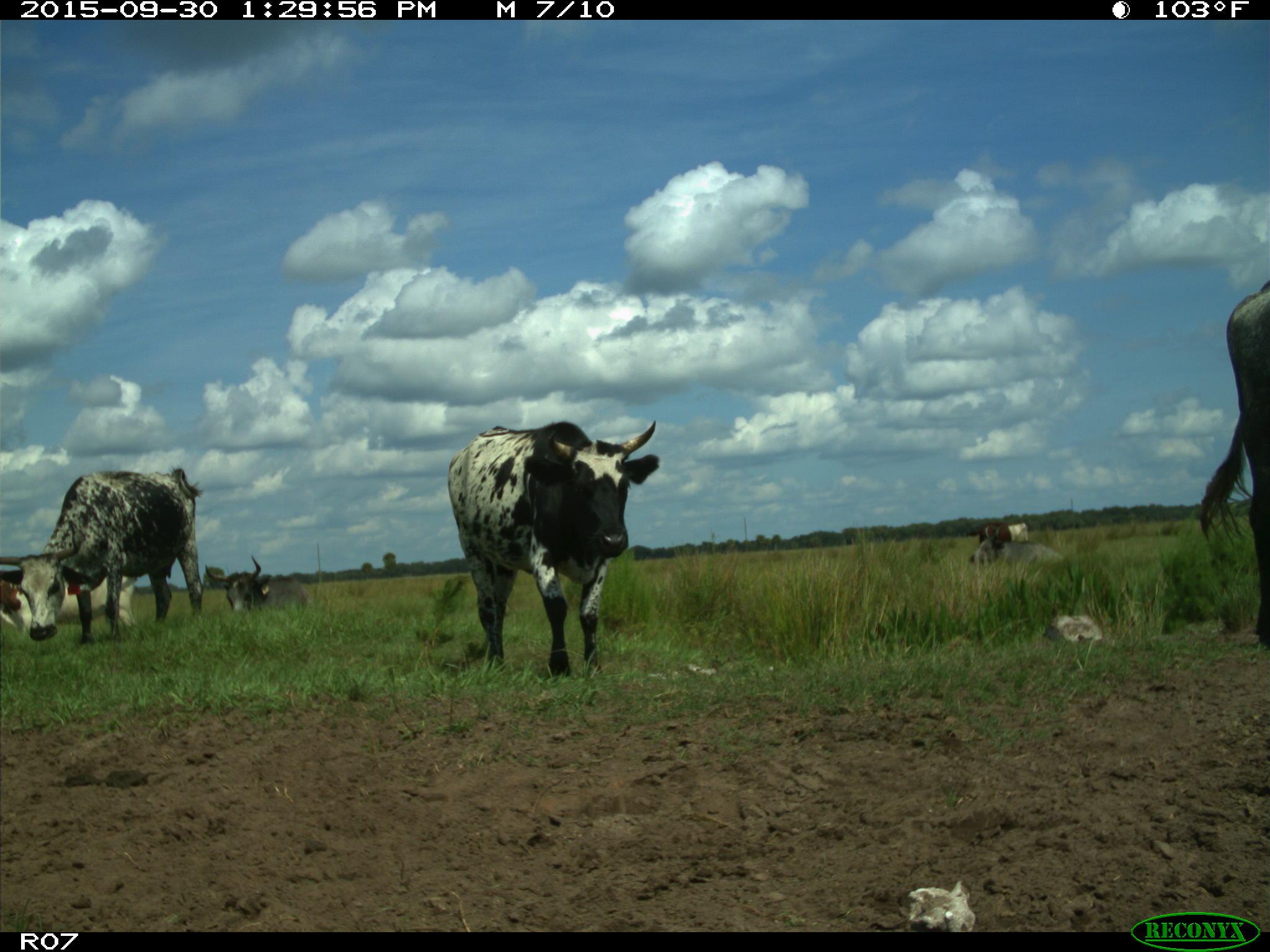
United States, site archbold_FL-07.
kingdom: Animalia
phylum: Chordata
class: Mammalia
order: Artiodactyla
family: Bovidae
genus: Bos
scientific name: Bos taurus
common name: domestic cow